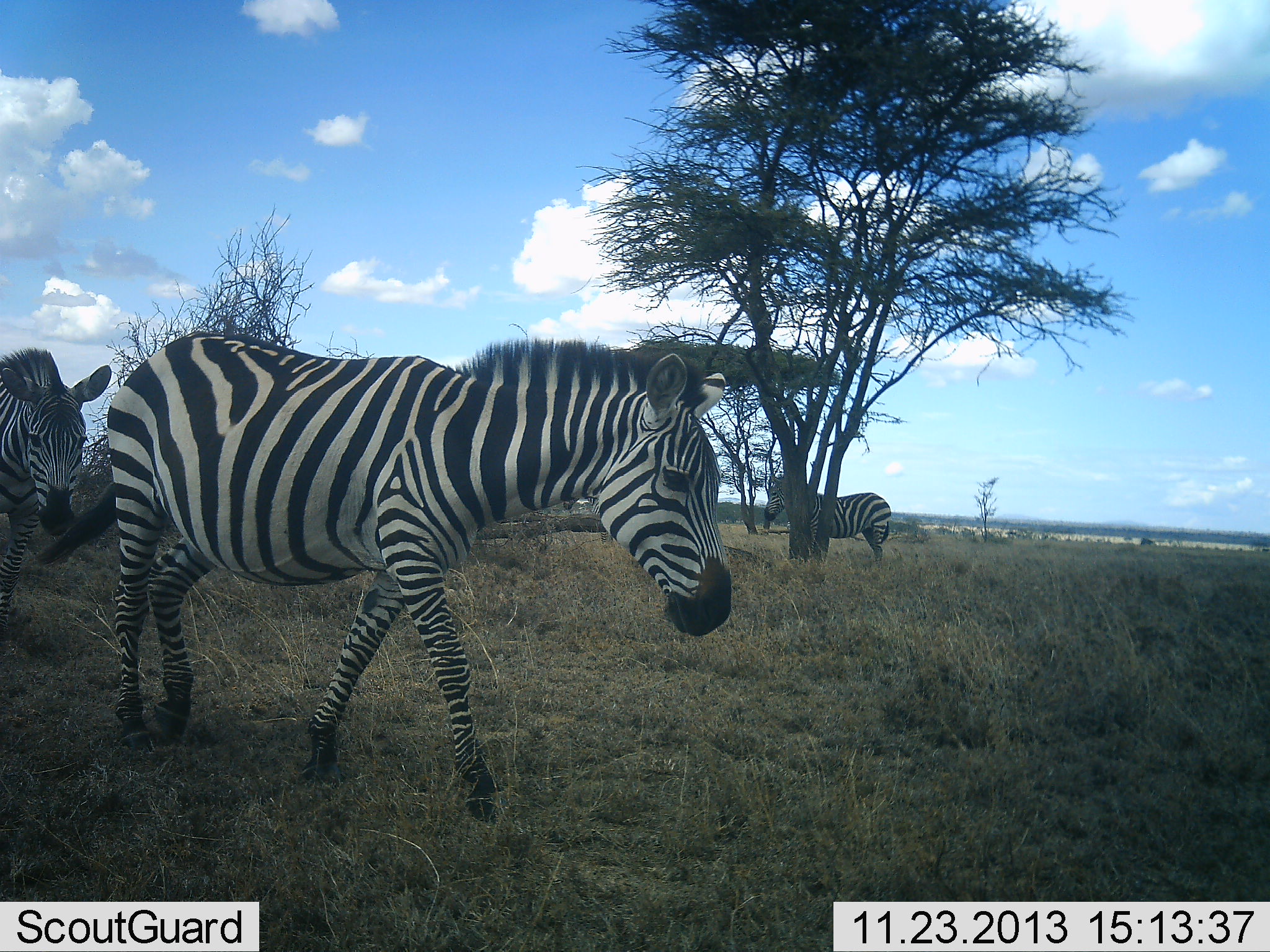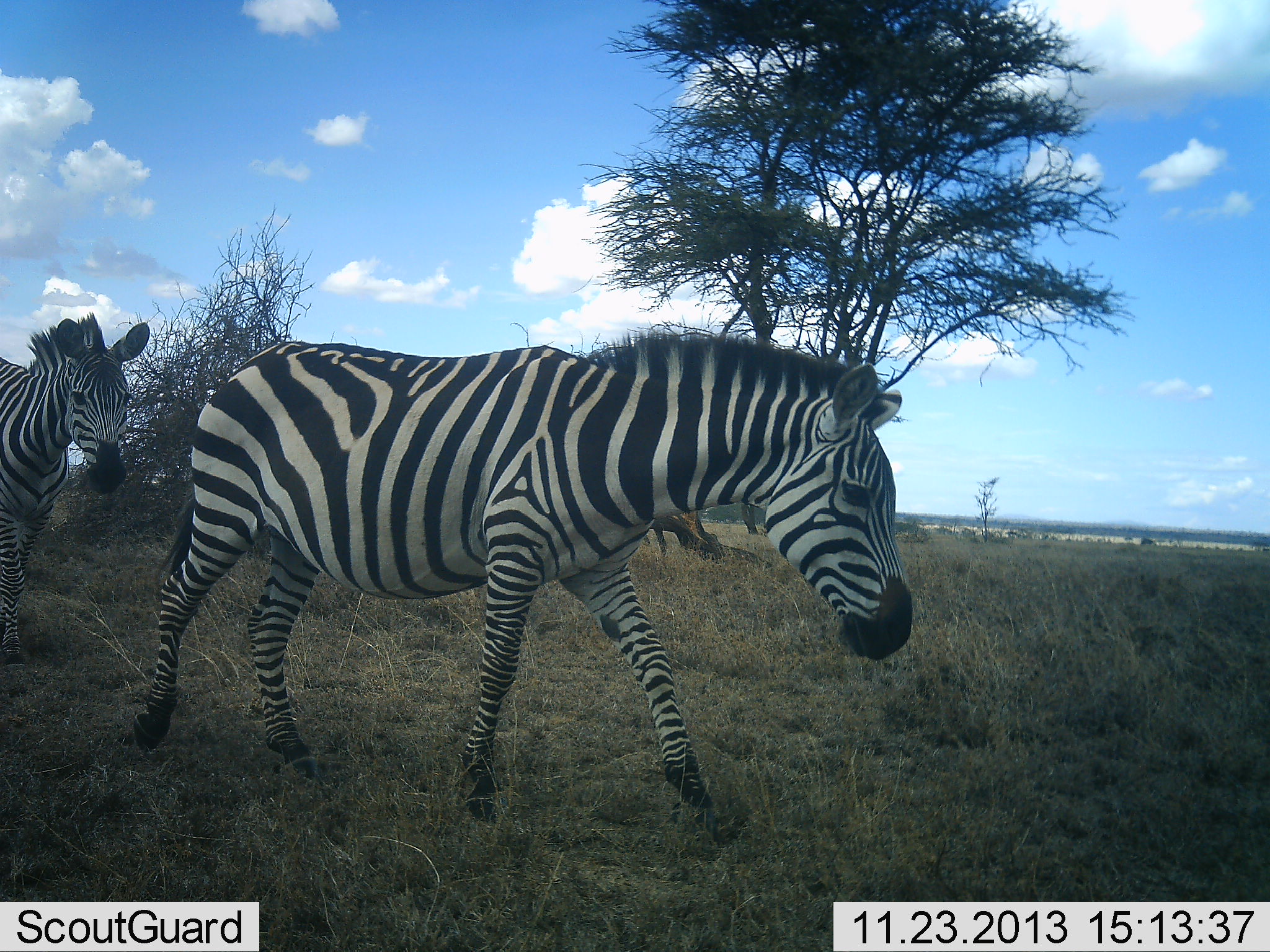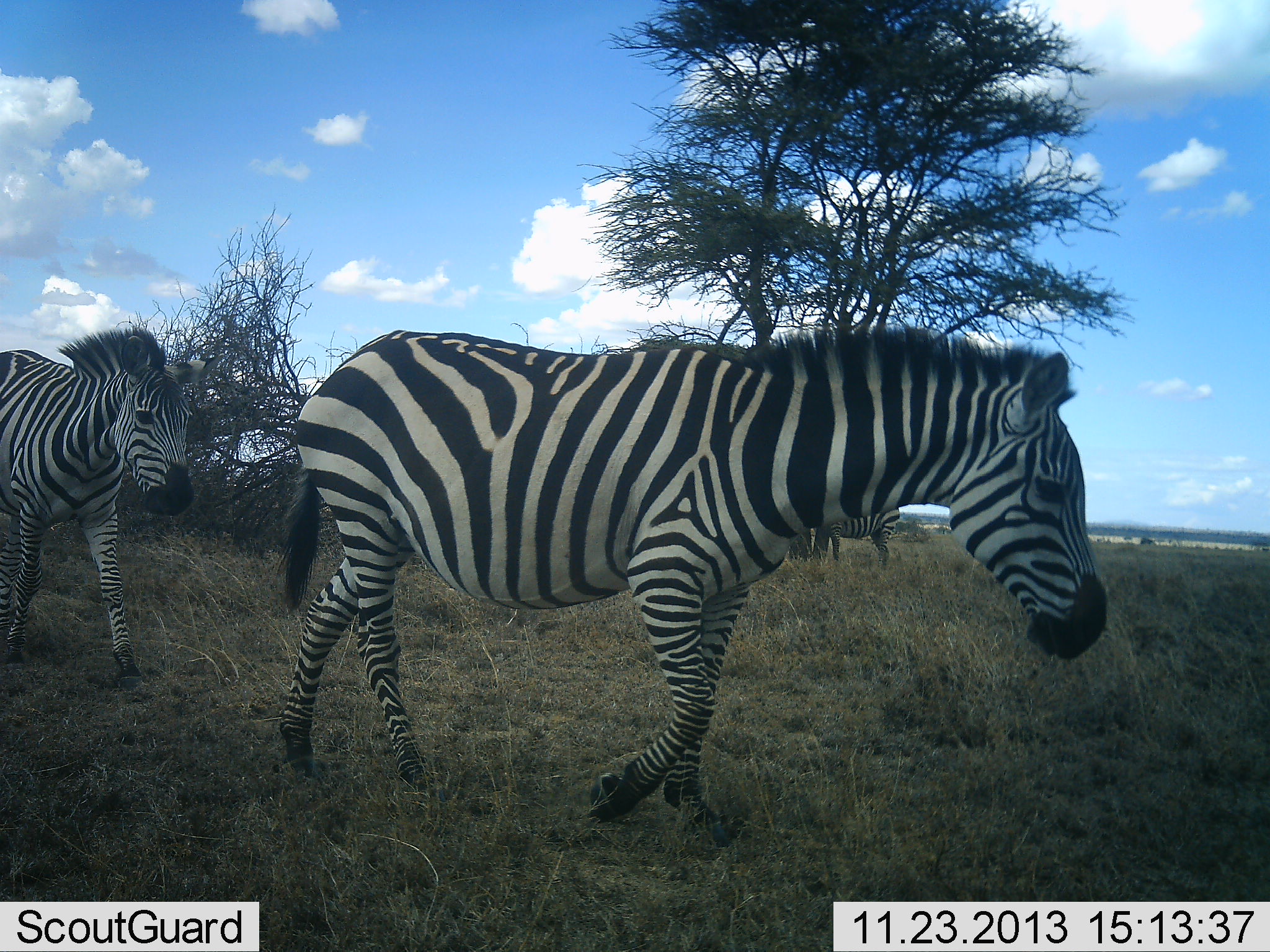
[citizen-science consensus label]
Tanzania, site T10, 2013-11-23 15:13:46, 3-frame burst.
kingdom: Animalia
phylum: Chordata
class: Mammalia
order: Perissodactyla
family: Equidae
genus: Equus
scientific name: Equus quagga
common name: plains zebra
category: zebra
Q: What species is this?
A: Zebra (plains zebra) (Equus quagga).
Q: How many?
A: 3.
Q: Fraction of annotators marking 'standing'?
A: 40%.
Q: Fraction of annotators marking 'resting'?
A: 0%.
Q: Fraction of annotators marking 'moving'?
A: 90%.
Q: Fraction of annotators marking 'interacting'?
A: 0%.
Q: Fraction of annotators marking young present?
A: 0%.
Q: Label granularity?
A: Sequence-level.